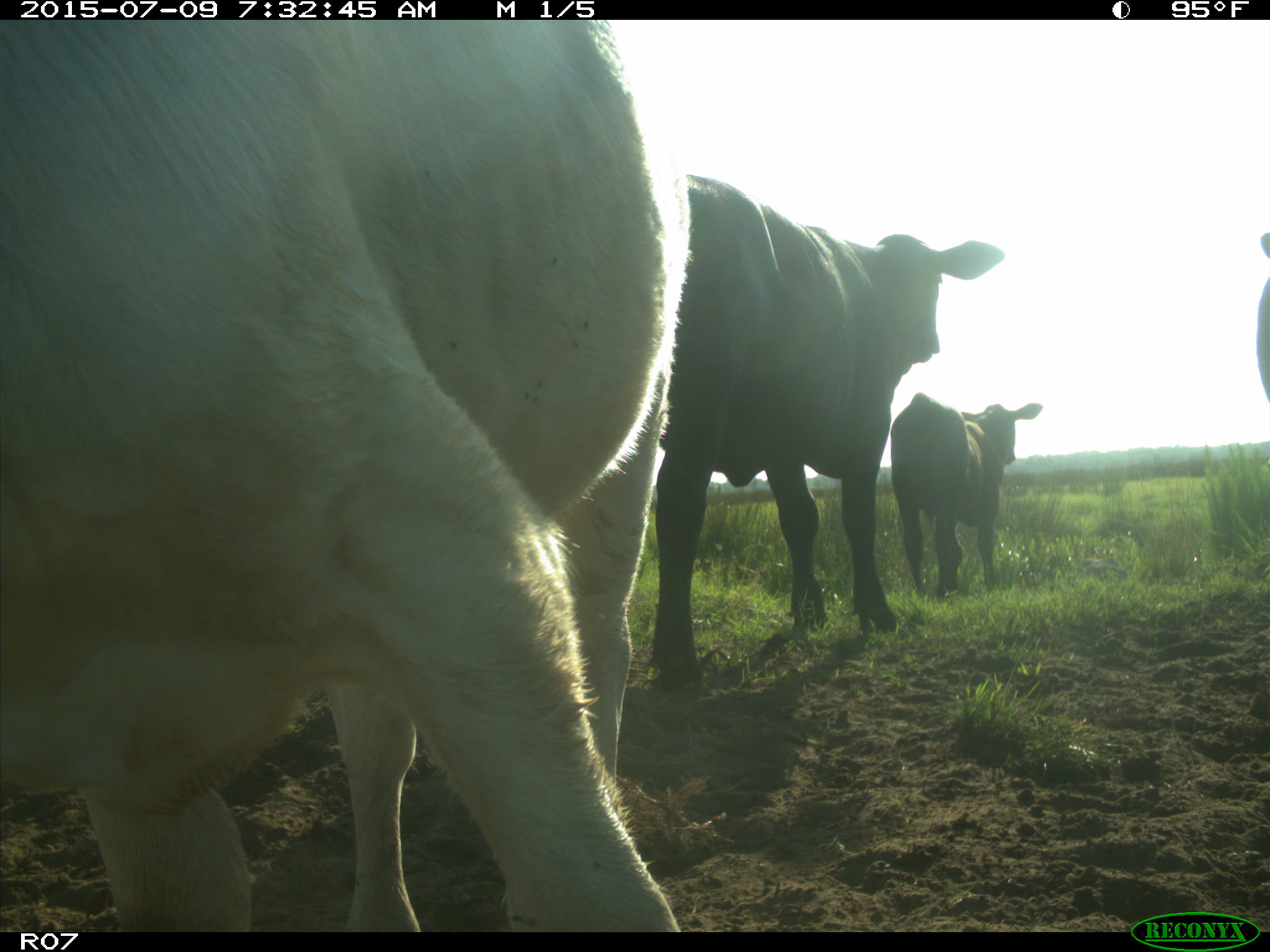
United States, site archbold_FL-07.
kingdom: Animalia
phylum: Chordata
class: Mammalia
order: Artiodactyla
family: Bovidae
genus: Bos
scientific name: Bos taurus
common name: domestic cow